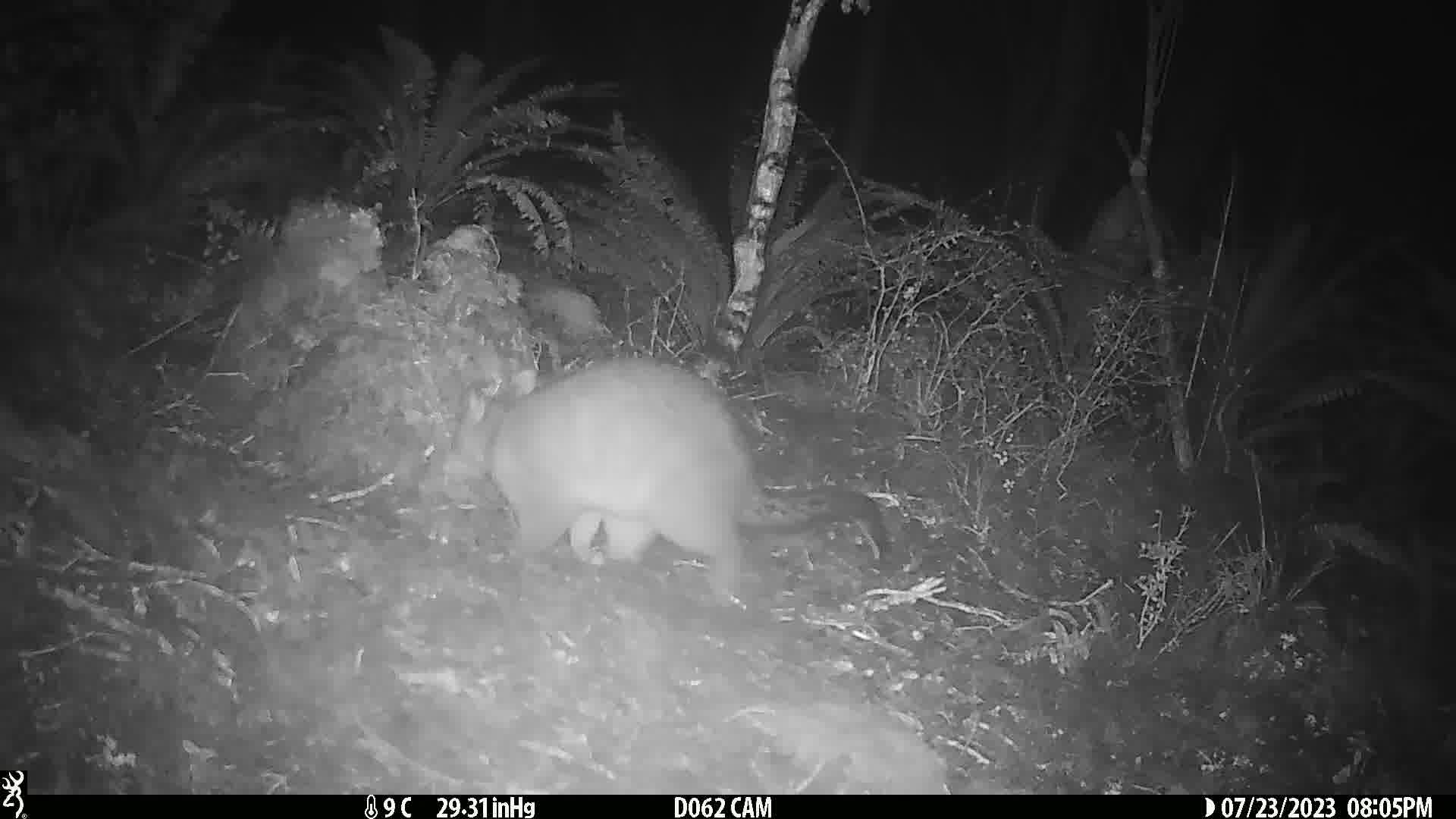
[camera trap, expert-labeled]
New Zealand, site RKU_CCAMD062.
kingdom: Animalia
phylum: Chordata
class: Mammalia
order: Diprotodontia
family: Phalangeridae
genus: Trichosurus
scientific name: Trichosurus vulpecula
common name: common brushtail possum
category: possum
Possum (common brushtail possum) (Trichosurus vulpecula).